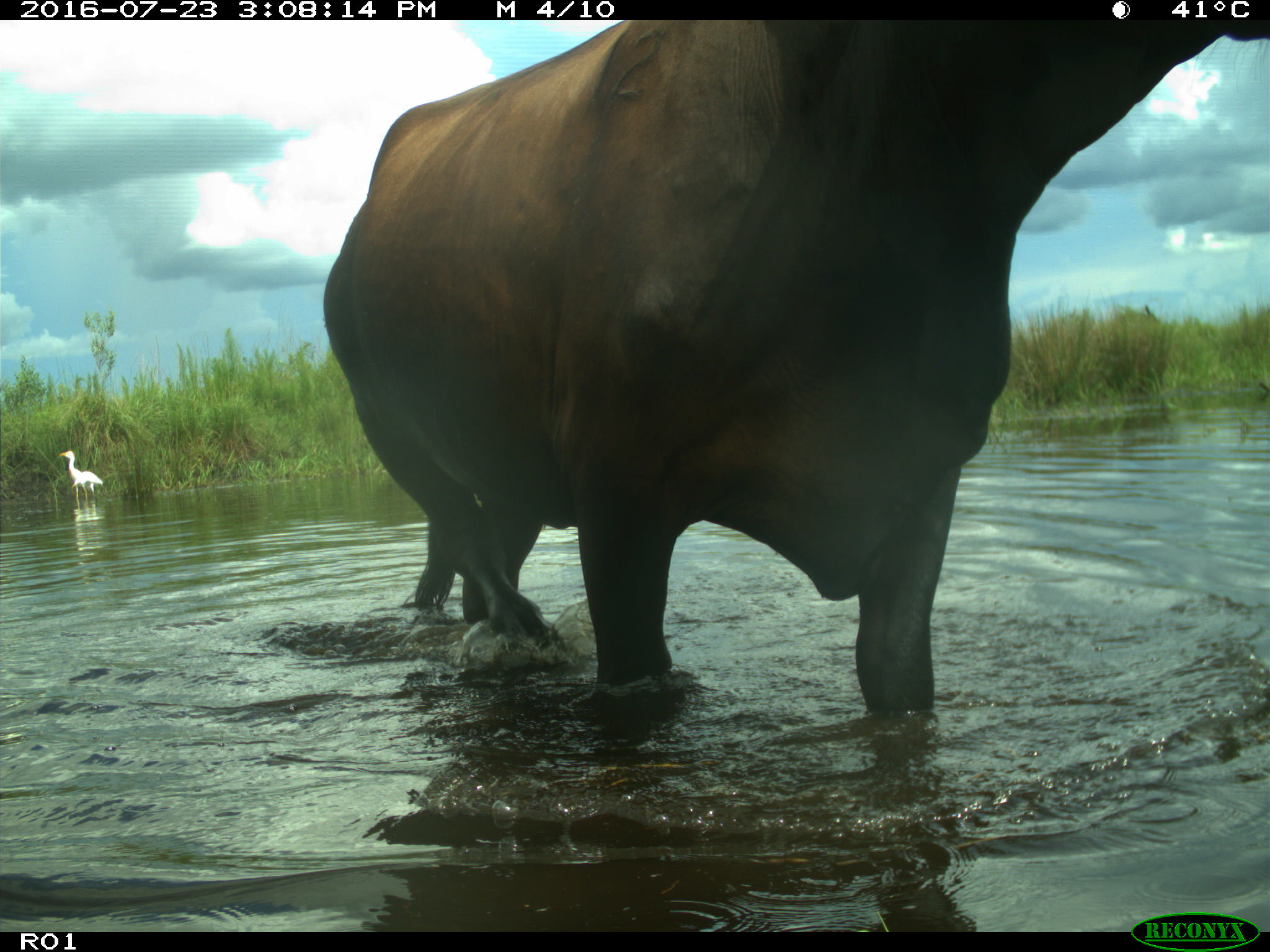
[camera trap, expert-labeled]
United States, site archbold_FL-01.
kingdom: Animalia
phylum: Chordata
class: Mammalia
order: Artiodactyla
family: Bovidae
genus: Bos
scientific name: Bos taurus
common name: domestic cow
Bos taurus (domestic cow).